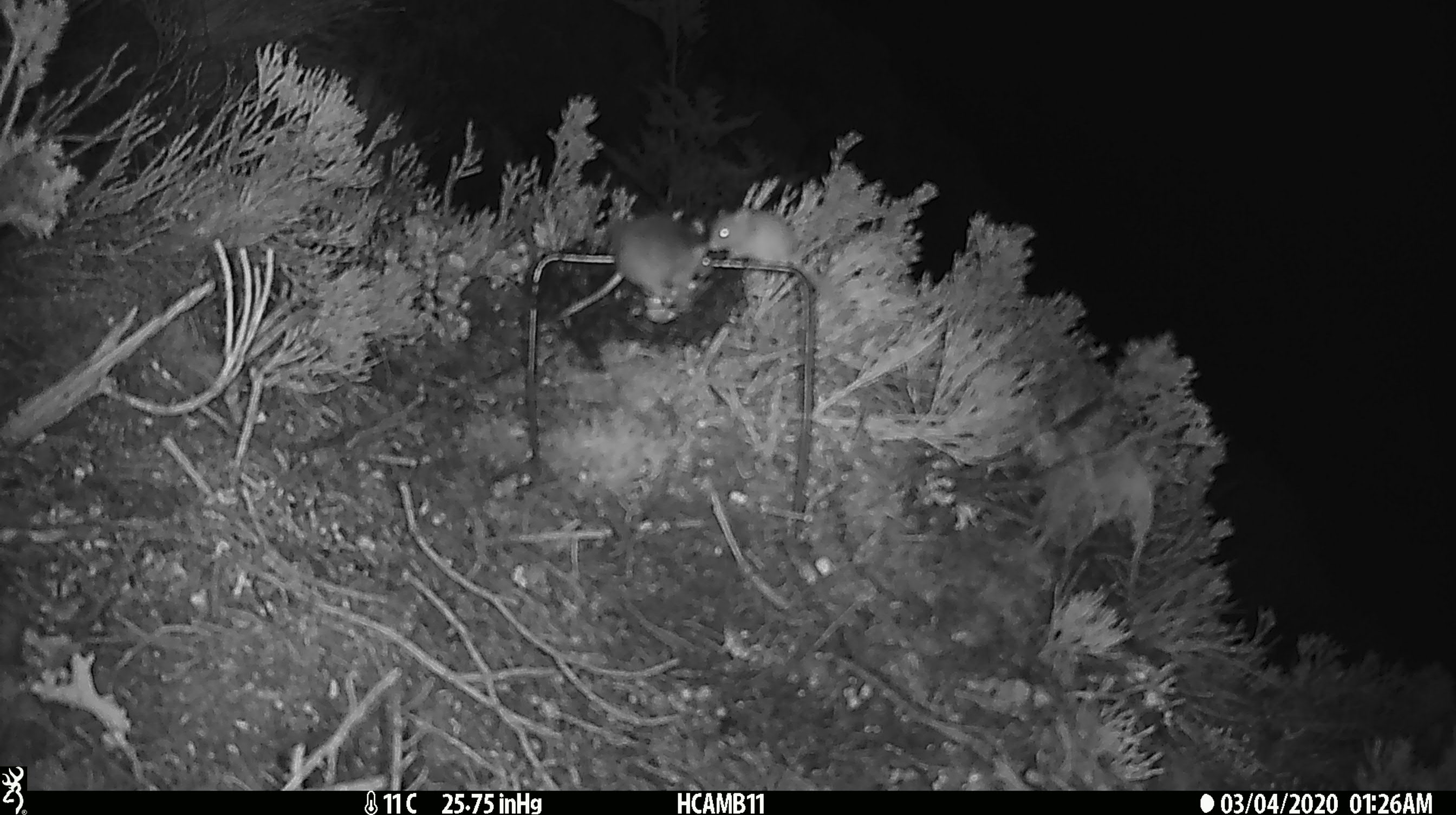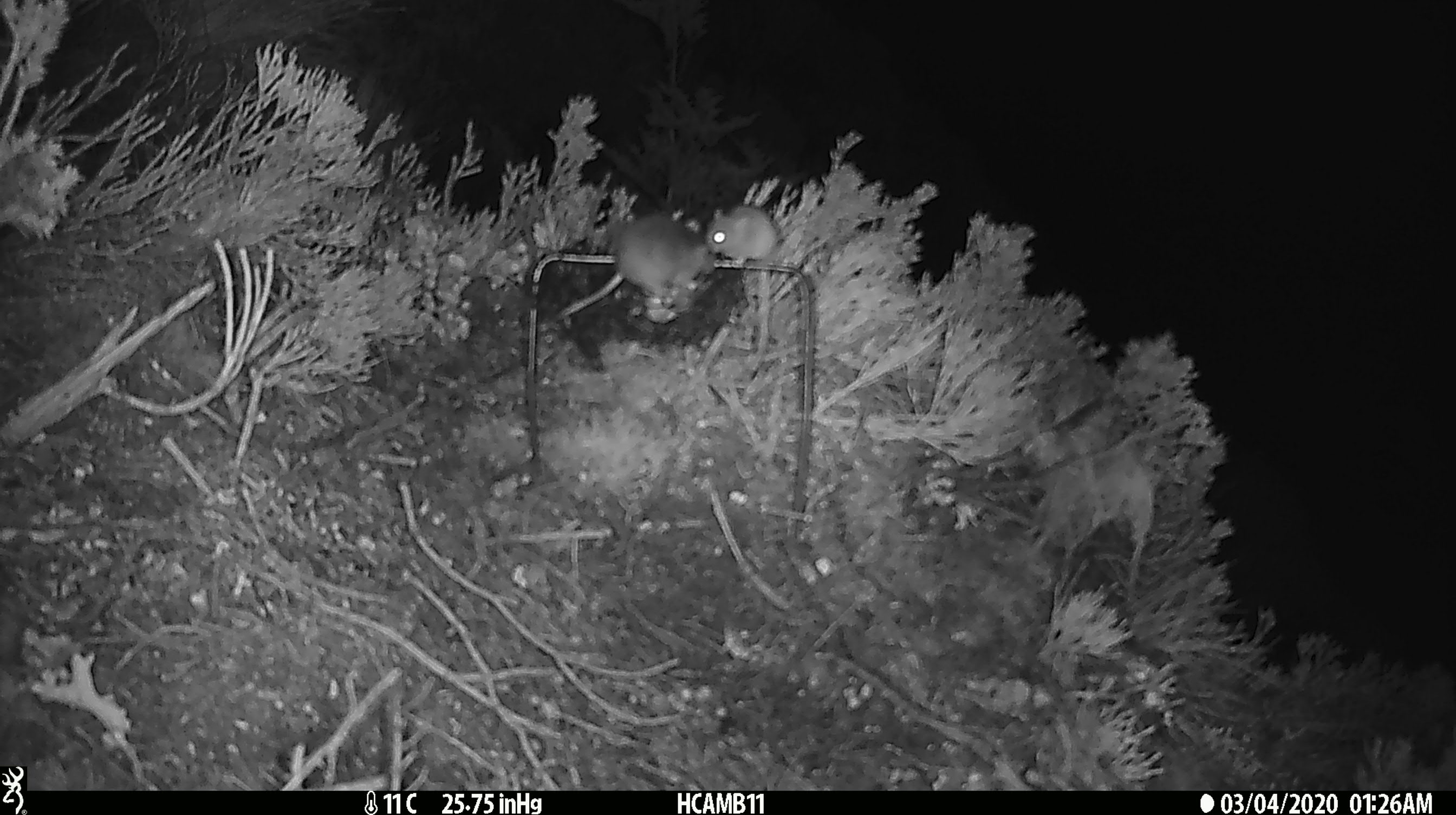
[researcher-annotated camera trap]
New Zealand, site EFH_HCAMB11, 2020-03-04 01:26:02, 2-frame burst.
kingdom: Animalia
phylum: Chordata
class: Mammalia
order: Rodentia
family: Muridae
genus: Mus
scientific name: Mus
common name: mouse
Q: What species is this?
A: Mouse (Mus).